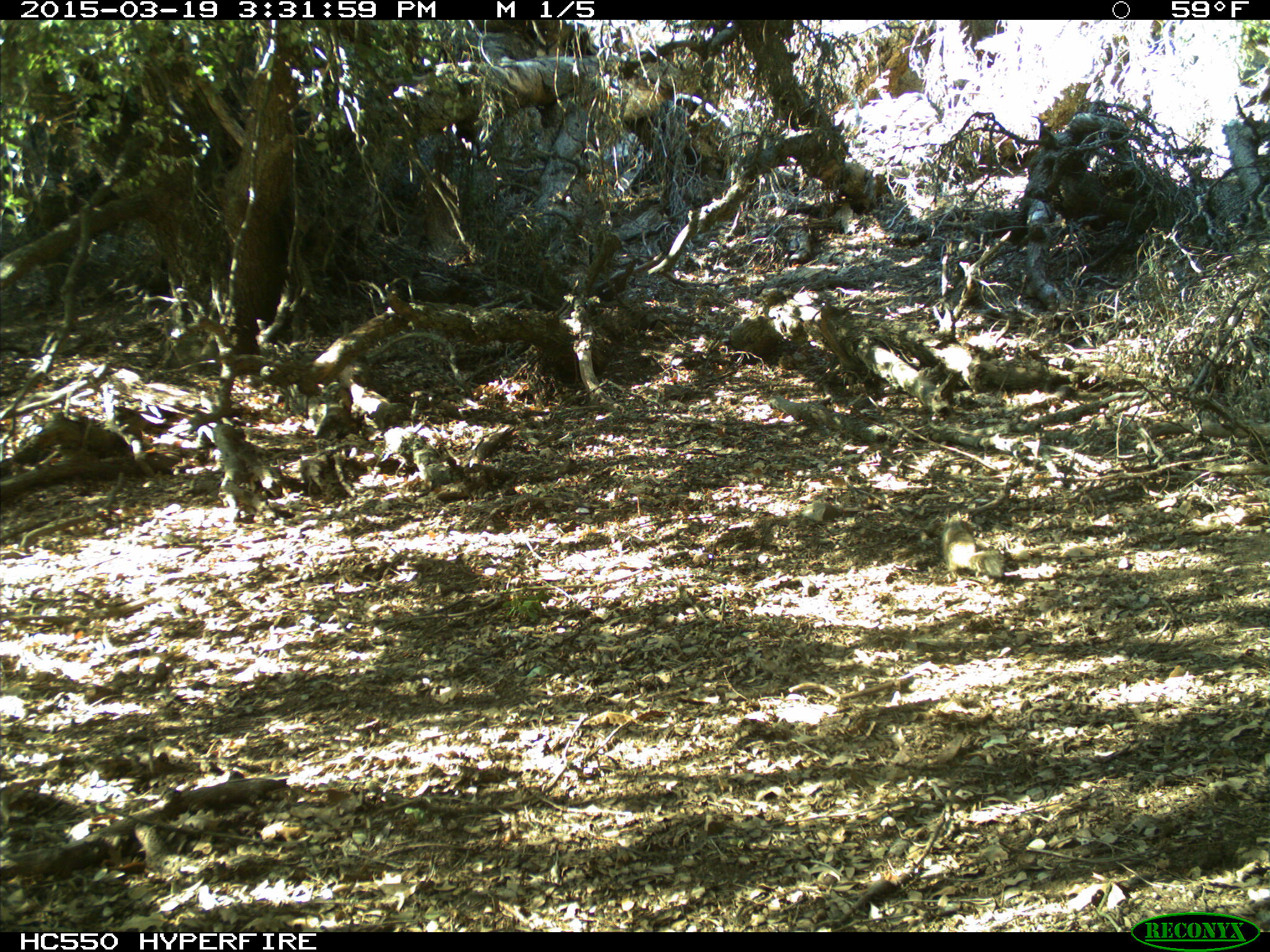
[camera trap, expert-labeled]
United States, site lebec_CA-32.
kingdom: Animalia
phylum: Chordata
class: Mammalia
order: Rodentia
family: Sciuridae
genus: Otospermophilus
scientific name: Otospermophilus beecheyi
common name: california ground squirrel